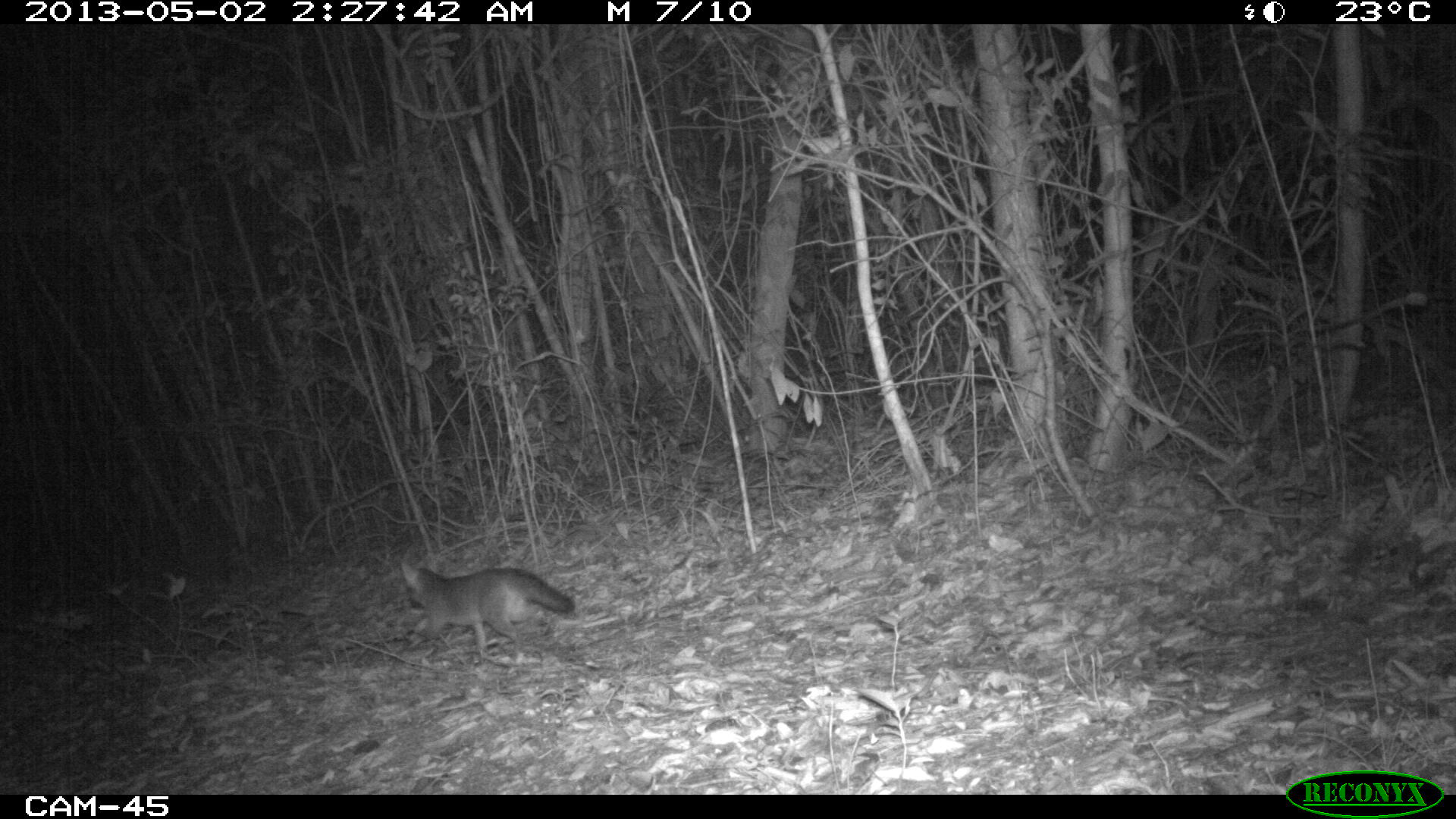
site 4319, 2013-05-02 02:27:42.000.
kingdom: Animalia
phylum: Chordata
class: Mammalia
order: Carnivora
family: Canidae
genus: Urocyon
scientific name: Urocyon cinereoargenteus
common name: gray fox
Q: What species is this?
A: Urocyon cinereoargenteus (gray fox).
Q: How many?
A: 1.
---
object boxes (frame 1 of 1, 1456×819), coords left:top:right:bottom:
urocyon cinereoargenteus: 400:560:575:656